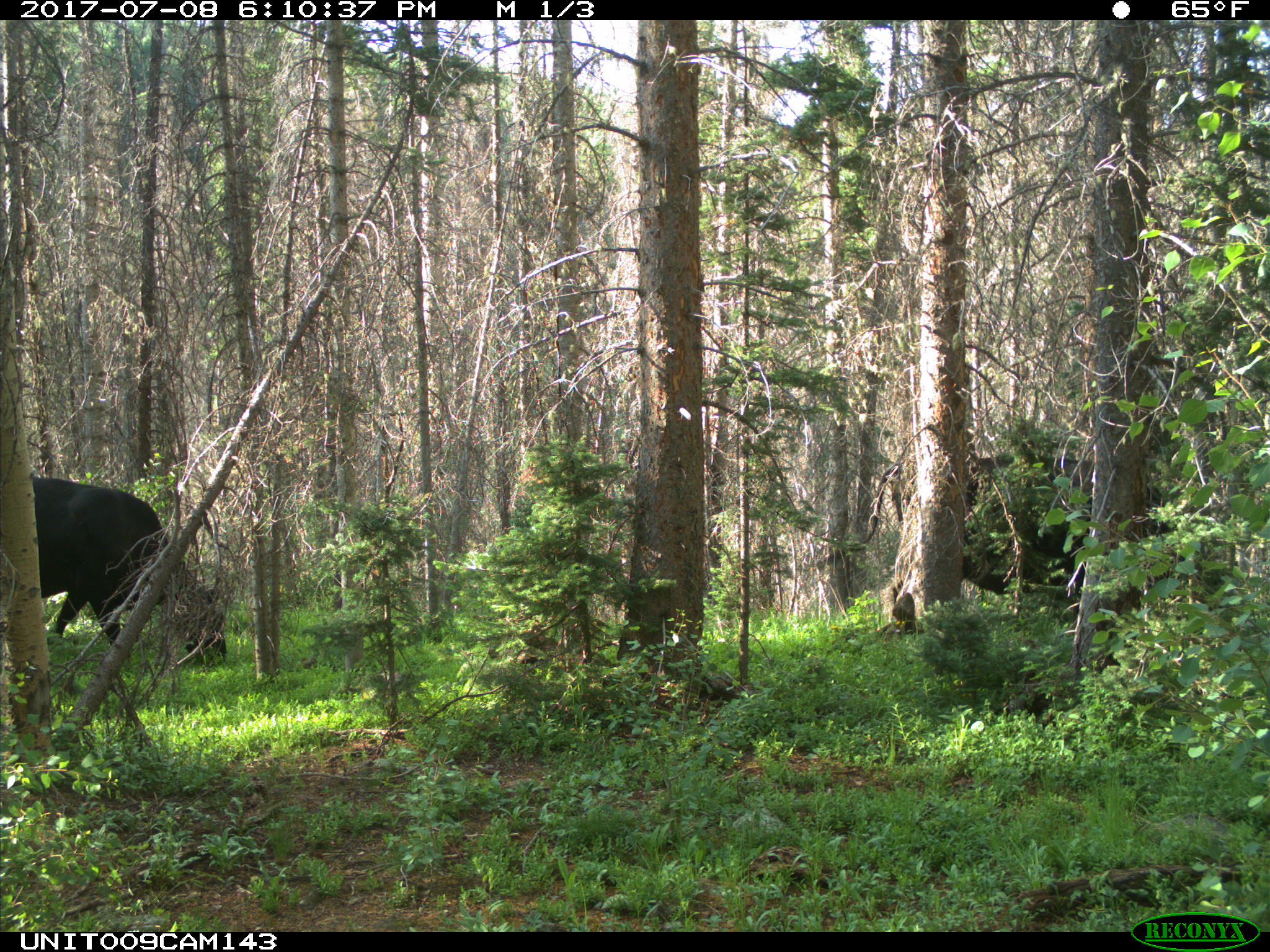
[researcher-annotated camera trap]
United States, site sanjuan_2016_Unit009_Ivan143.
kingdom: Animalia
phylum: Chordata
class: Mammalia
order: Artiodactyla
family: Bovidae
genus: Bos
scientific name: Bos taurus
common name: domestic cow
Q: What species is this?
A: Bos taurus (domestic cow).